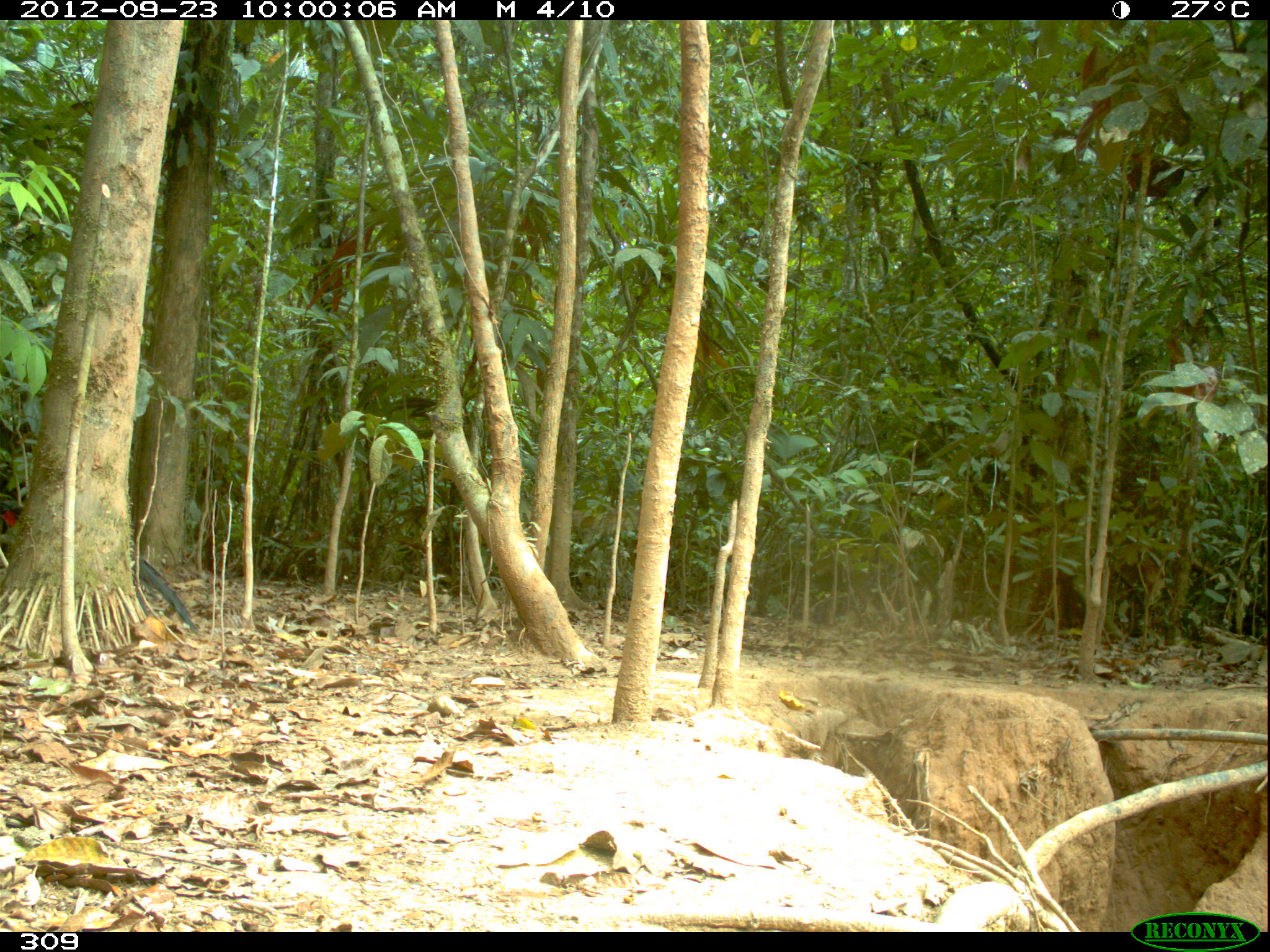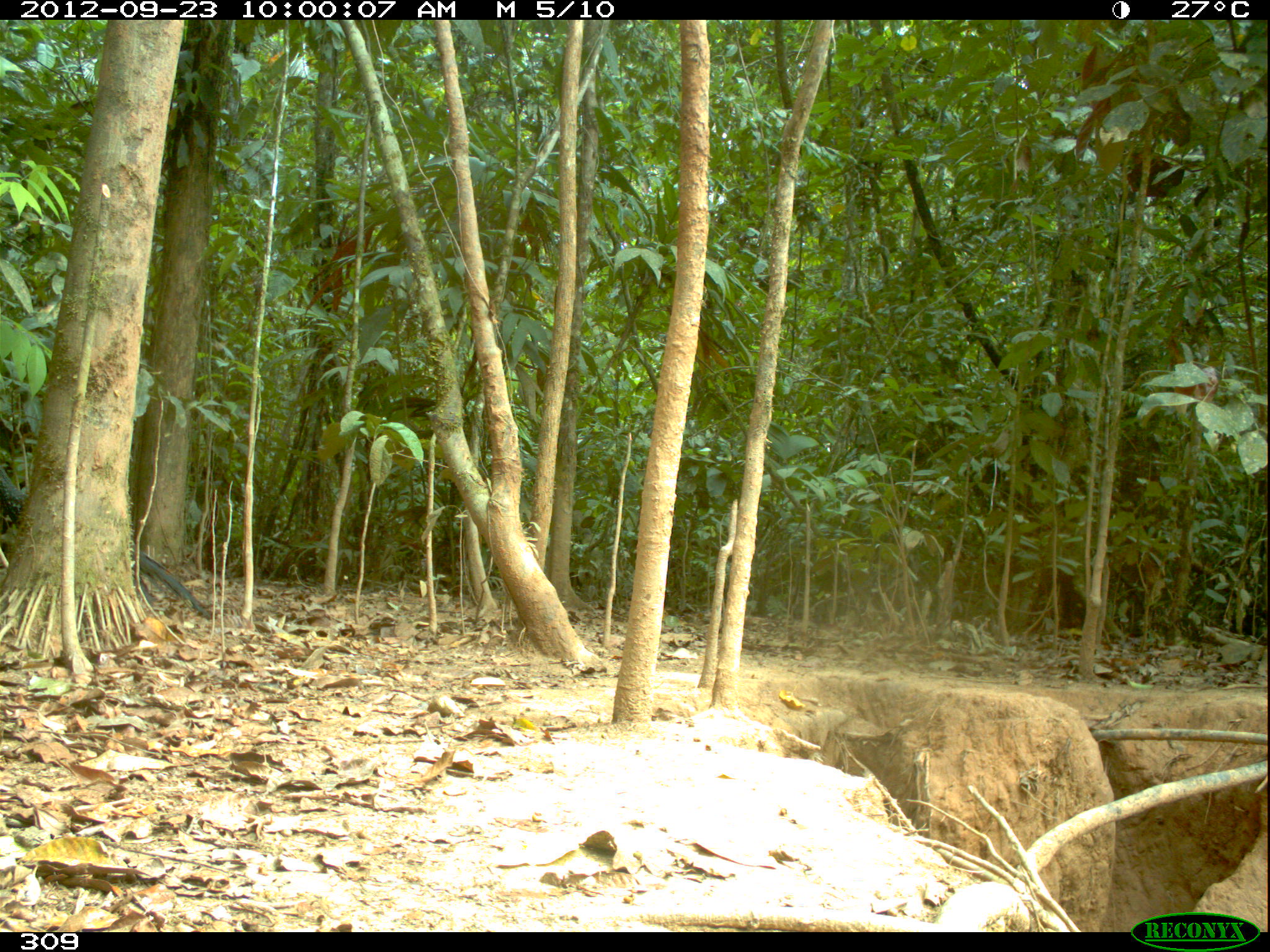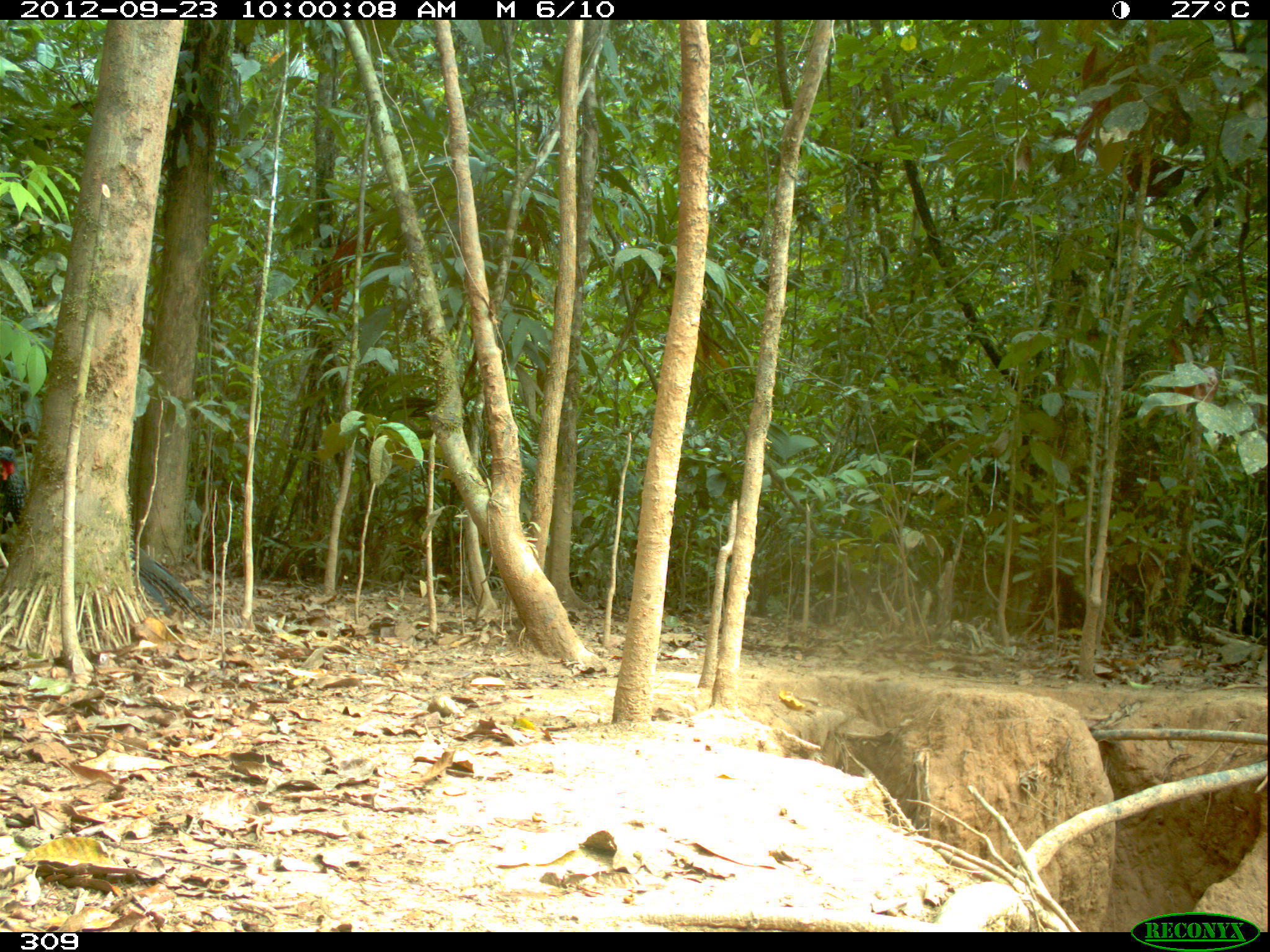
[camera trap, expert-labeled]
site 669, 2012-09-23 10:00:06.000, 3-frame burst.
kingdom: Animalia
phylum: Chordata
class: Aves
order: Galliformes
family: Cracidae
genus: Penelope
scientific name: Penelope jacquacu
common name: spix's guan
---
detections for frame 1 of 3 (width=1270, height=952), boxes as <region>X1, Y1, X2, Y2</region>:
penelope jacquacu: <region>0, 497, 196, 636</region>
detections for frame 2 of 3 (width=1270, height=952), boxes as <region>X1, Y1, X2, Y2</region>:
penelope jacquacu: <region>0, 470, 213, 616</region>